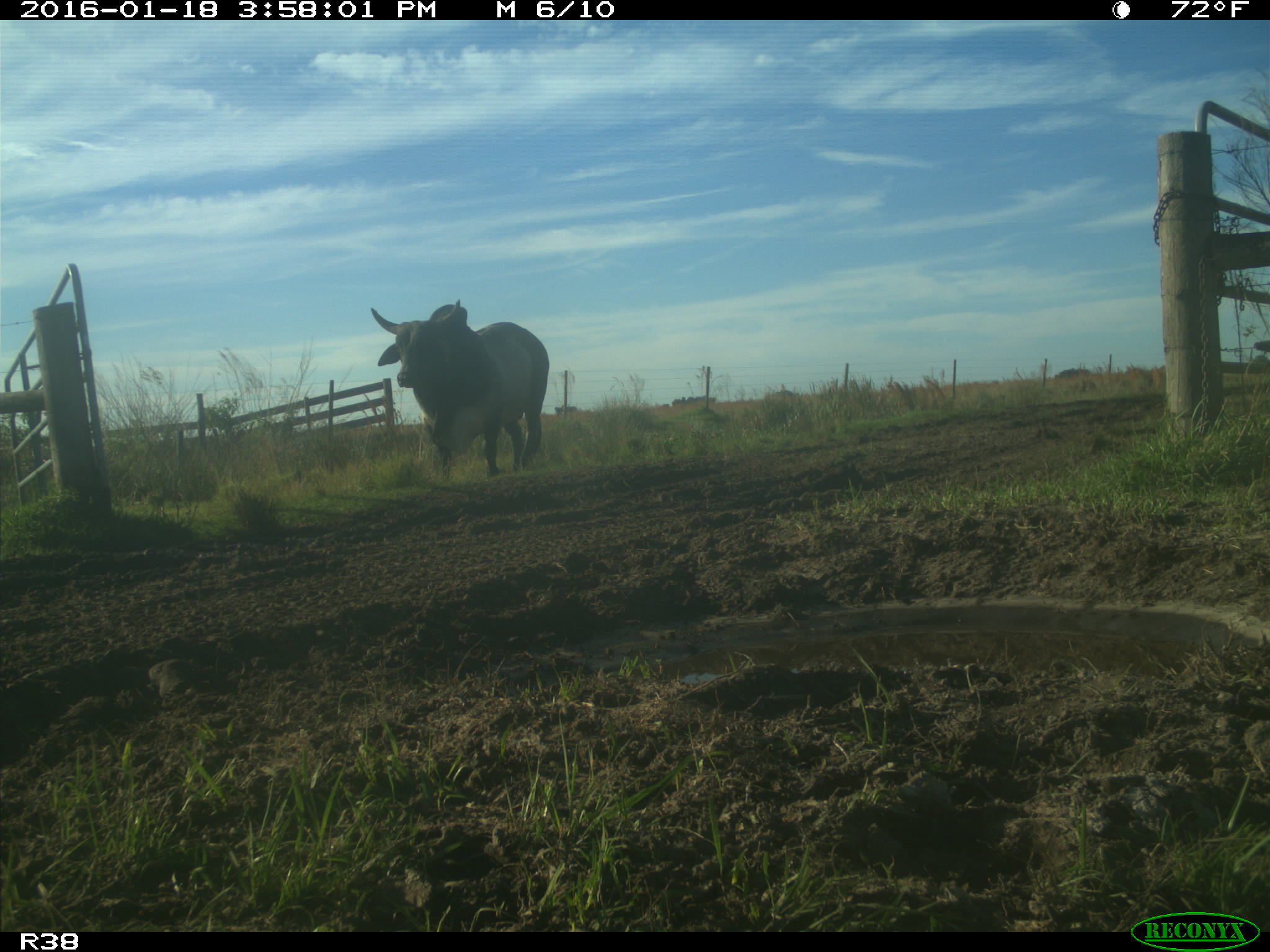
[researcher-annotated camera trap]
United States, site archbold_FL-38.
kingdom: Animalia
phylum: Chordata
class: Mammalia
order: Artiodactyla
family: Bovidae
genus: Bos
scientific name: Bos taurus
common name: domestic cow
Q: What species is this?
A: Bos taurus (domestic cow).